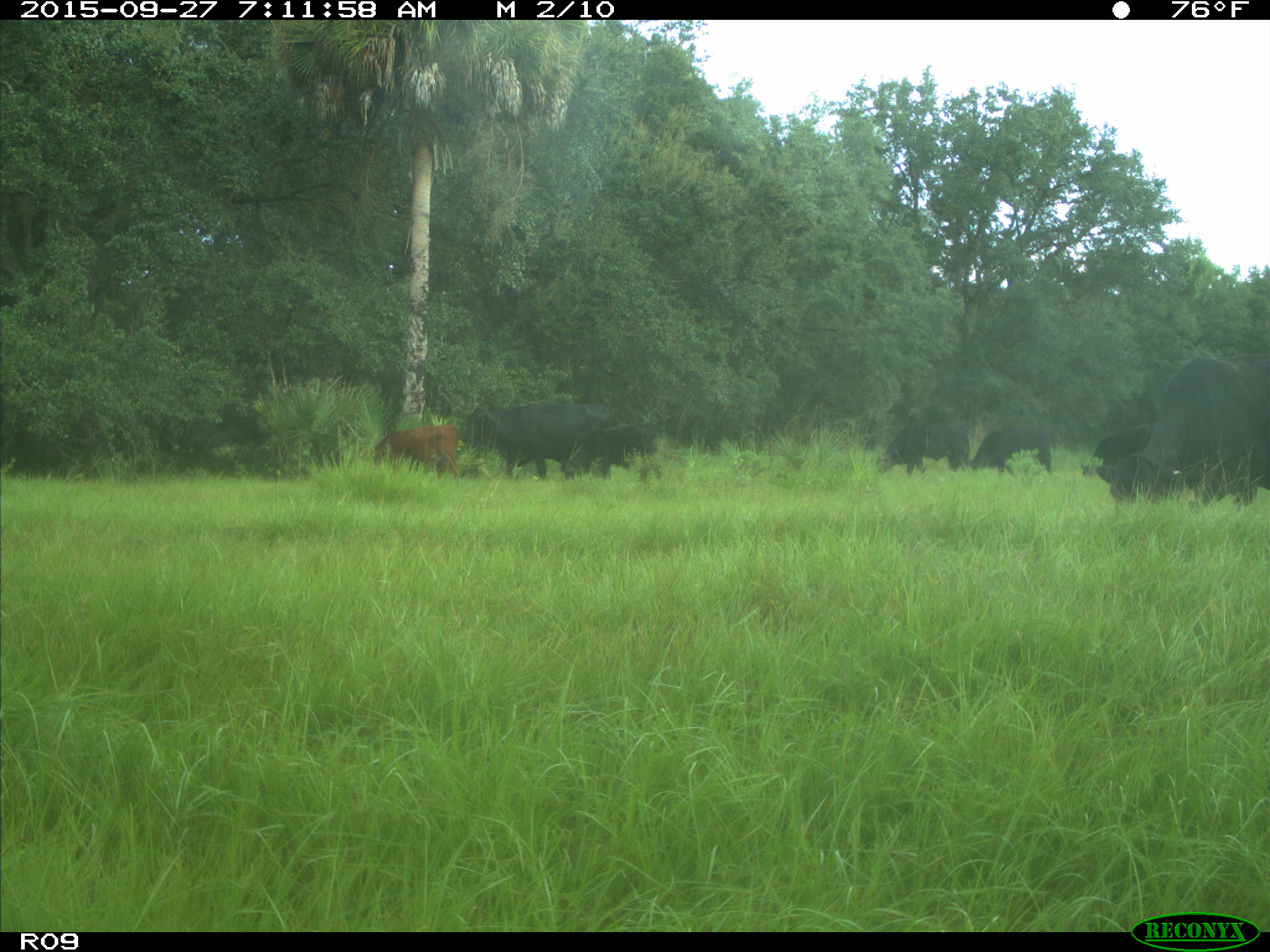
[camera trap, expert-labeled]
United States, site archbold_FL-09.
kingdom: Animalia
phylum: Chordata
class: Mammalia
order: Artiodactyla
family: Bovidae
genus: Bos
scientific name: Bos taurus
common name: domestic cow